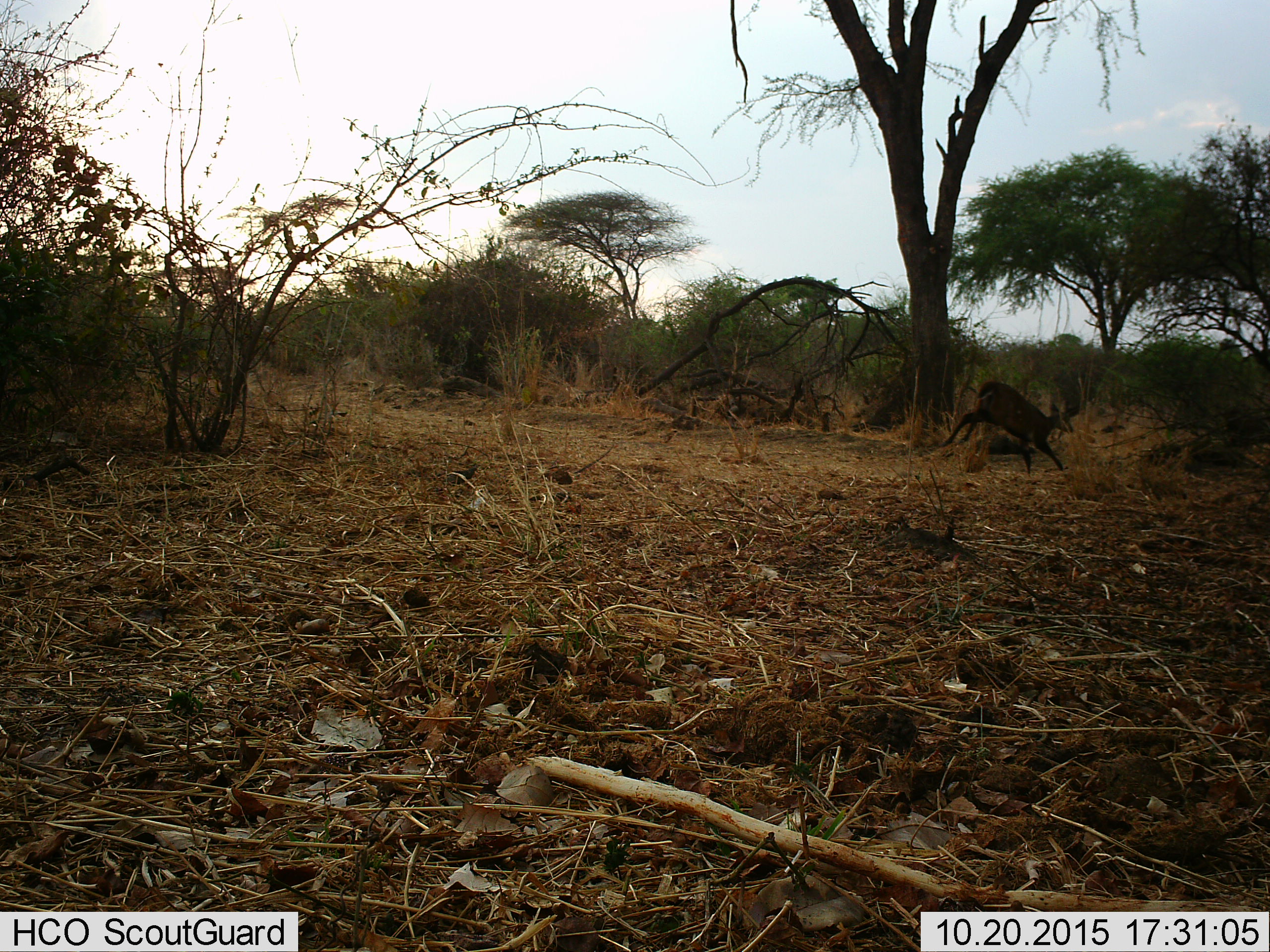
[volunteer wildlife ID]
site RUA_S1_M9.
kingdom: Animalia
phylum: Chordata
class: Mammalia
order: Artiodactyla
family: Bovidae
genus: Tragelaphus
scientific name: Tragelaphus scriptus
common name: bushbuck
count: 1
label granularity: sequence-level